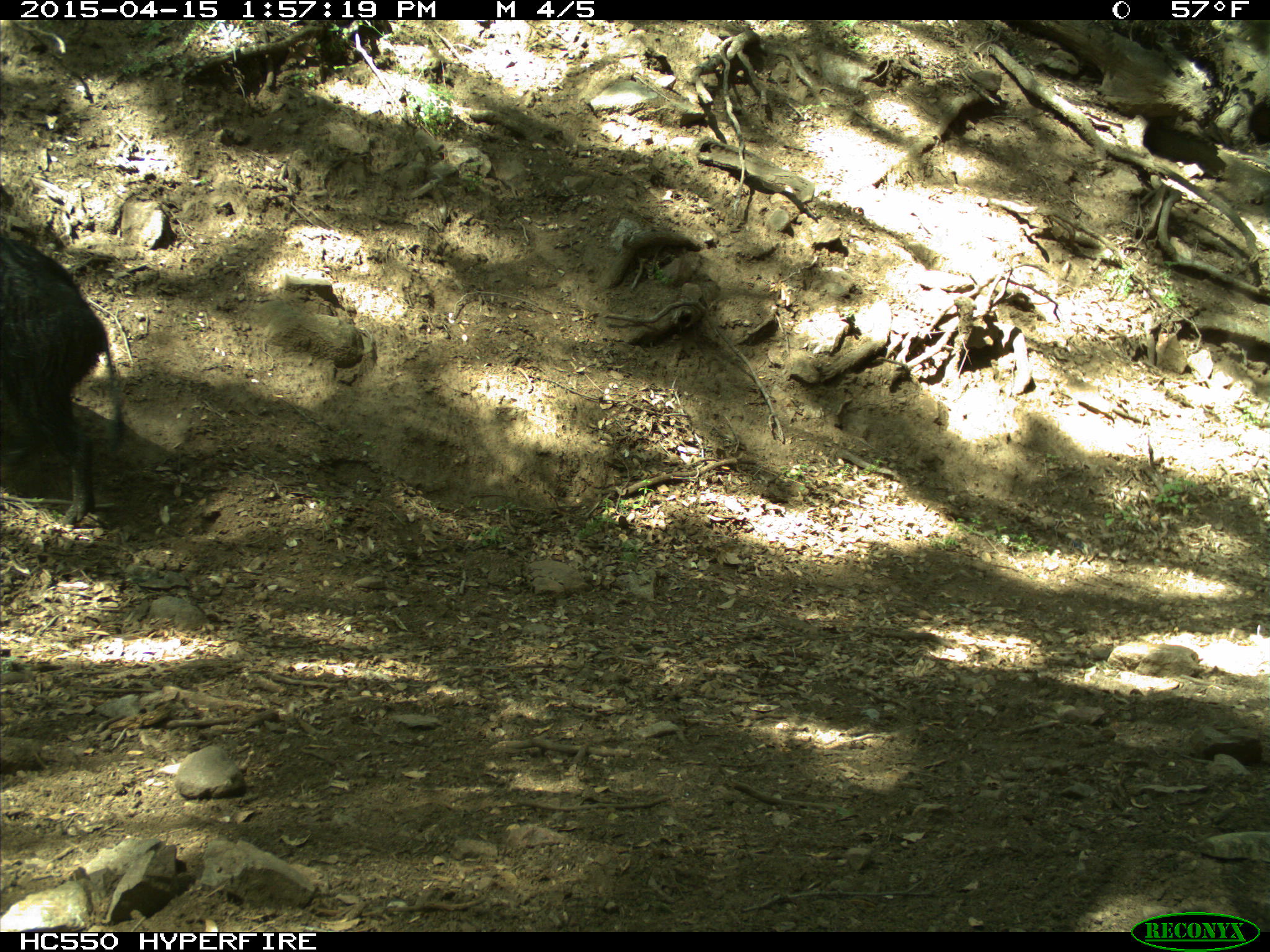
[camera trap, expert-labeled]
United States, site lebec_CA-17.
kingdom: Animalia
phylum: Chordata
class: Mammalia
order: Artiodactyla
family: Suidae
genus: Sus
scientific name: Sus scrofa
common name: wild boar